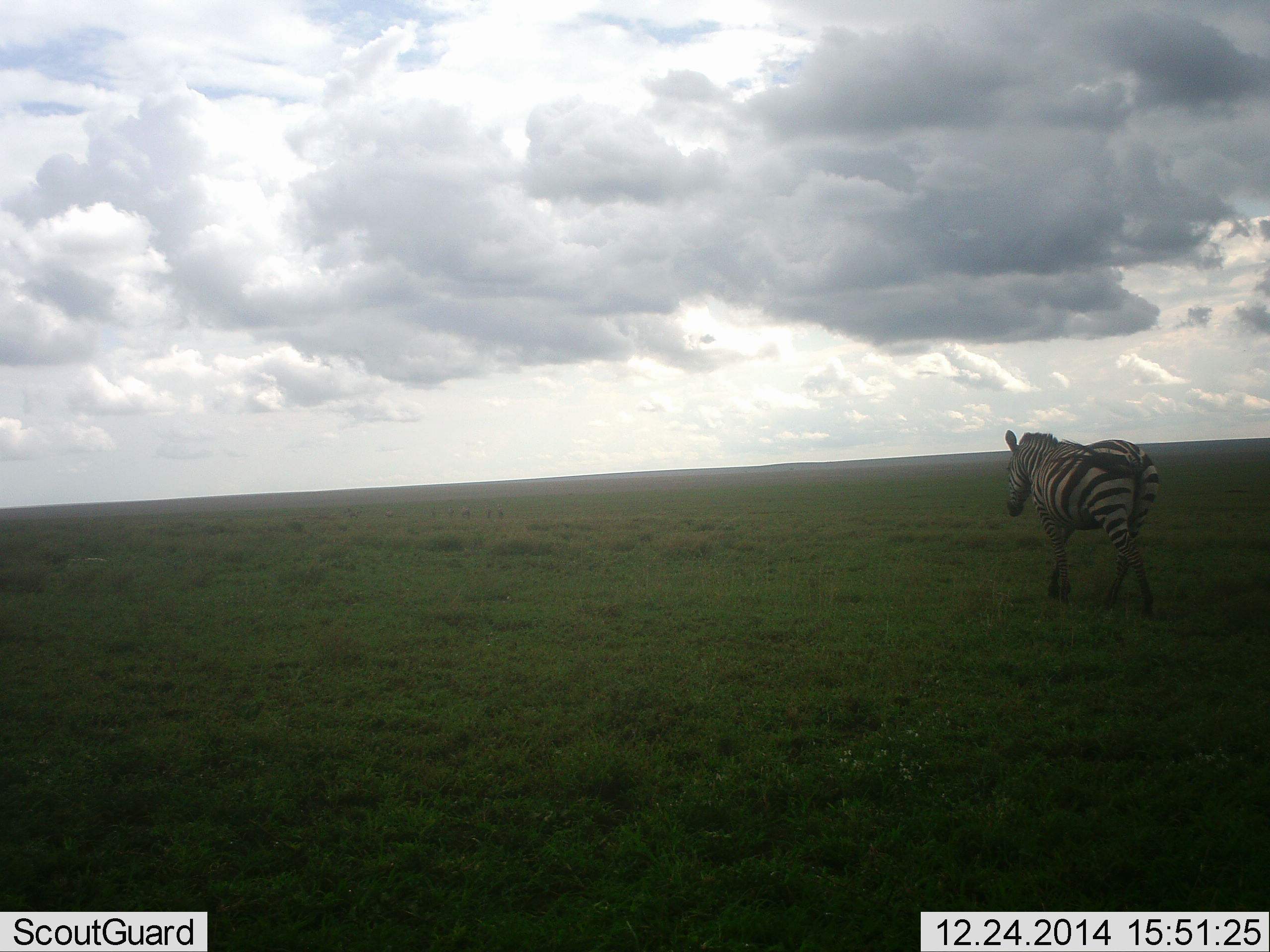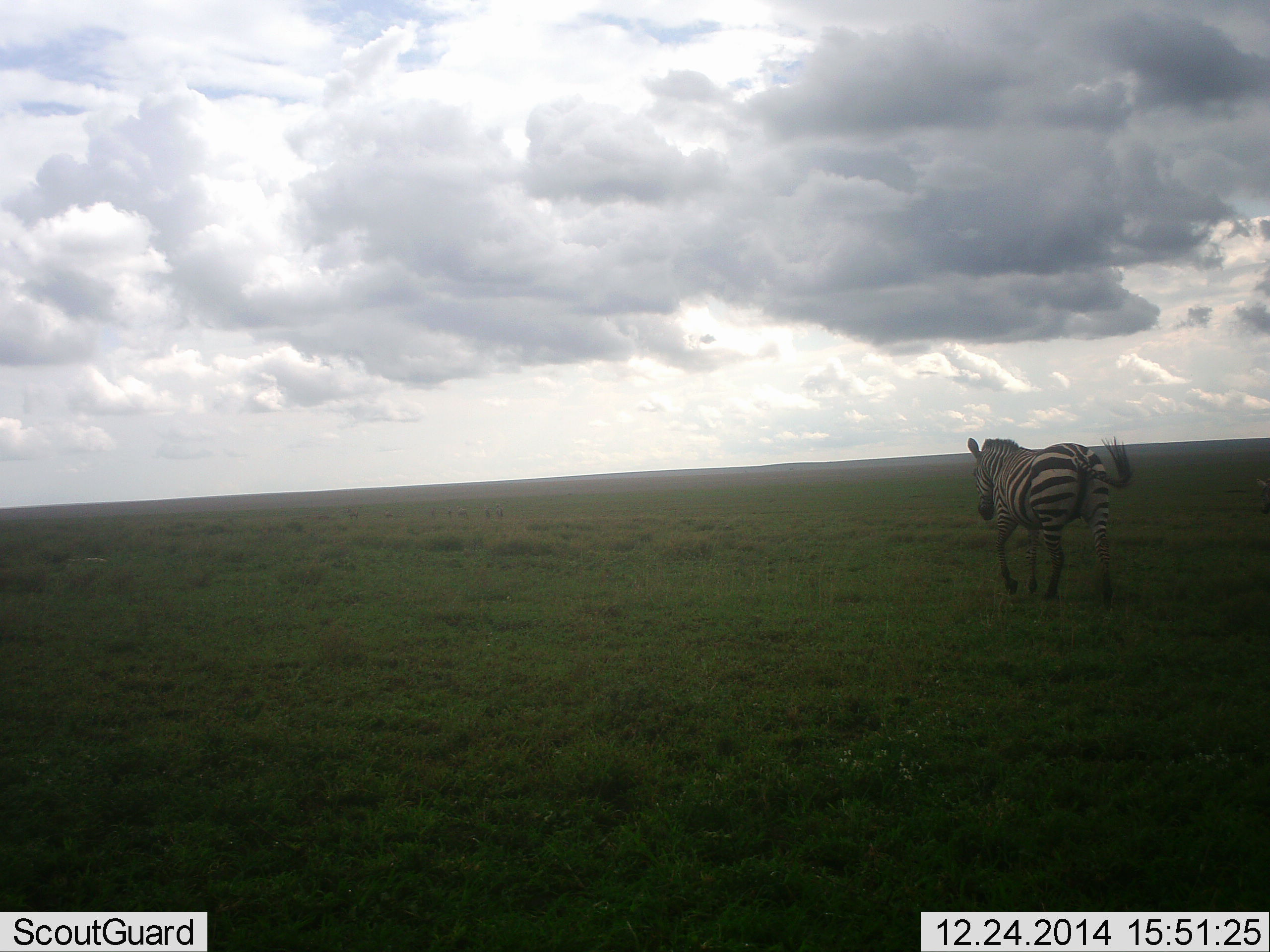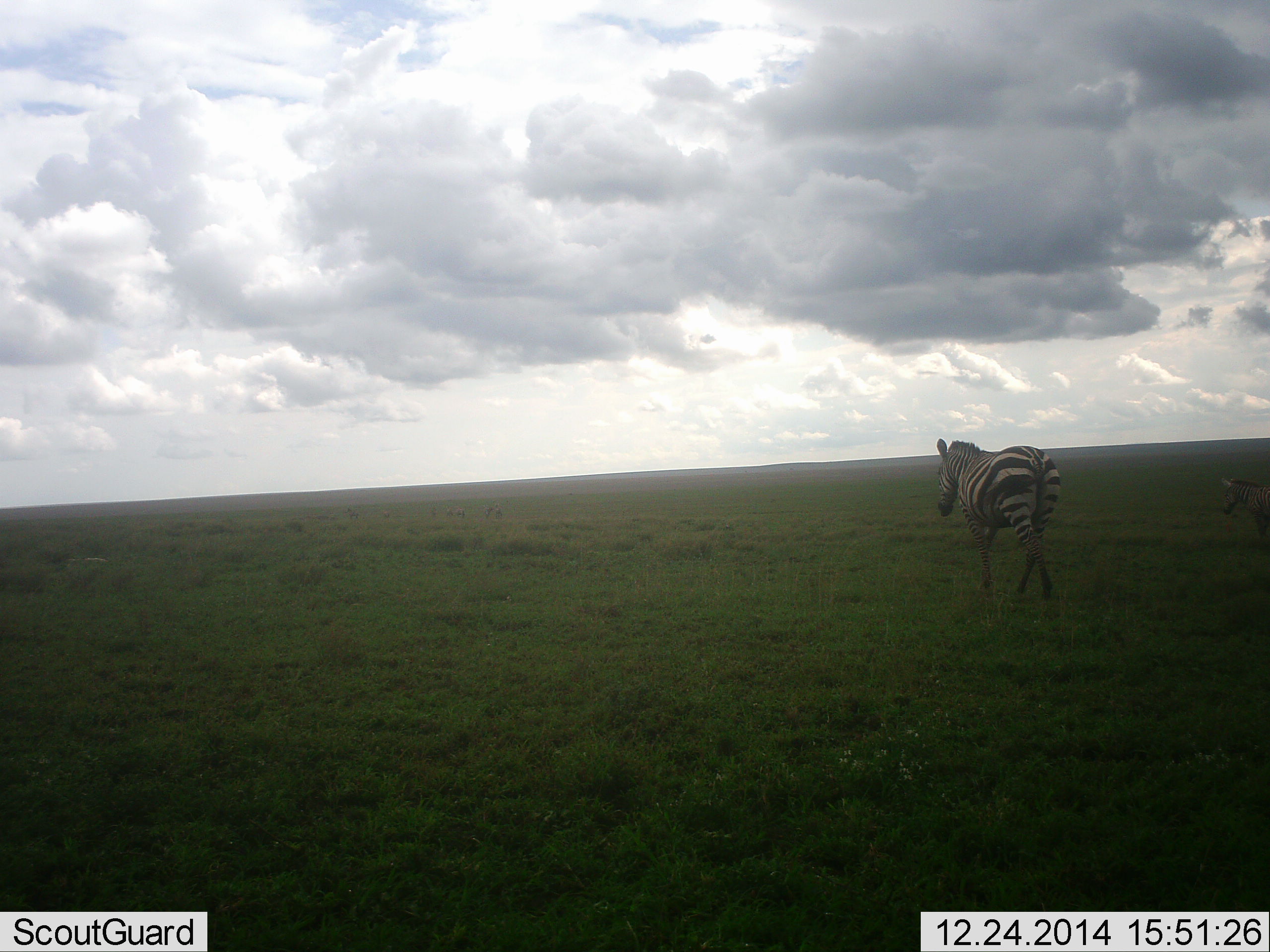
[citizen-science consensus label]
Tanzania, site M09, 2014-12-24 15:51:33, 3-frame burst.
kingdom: Animalia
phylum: Chordata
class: Mammalia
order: Perissodactyla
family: Equidae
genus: Equus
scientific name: Equus quagga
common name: plains zebra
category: zebra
Zebra (plains zebra) (Equus quagga), count 1. Behavior (volunteer vote fractions): standing 10%, resting 0%, moving 100%, interacting 0%. Young present (vote fraction): 0%. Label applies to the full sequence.